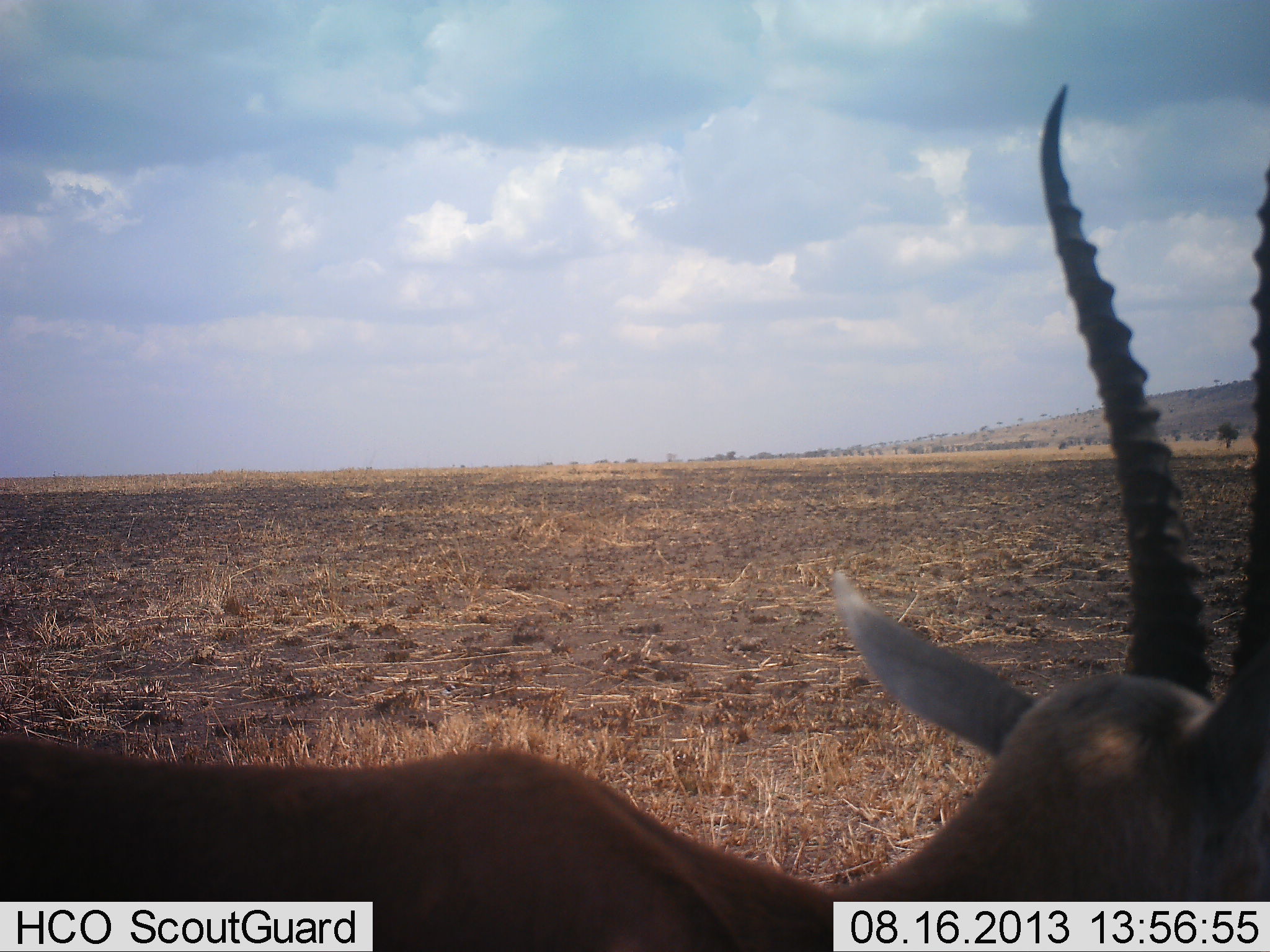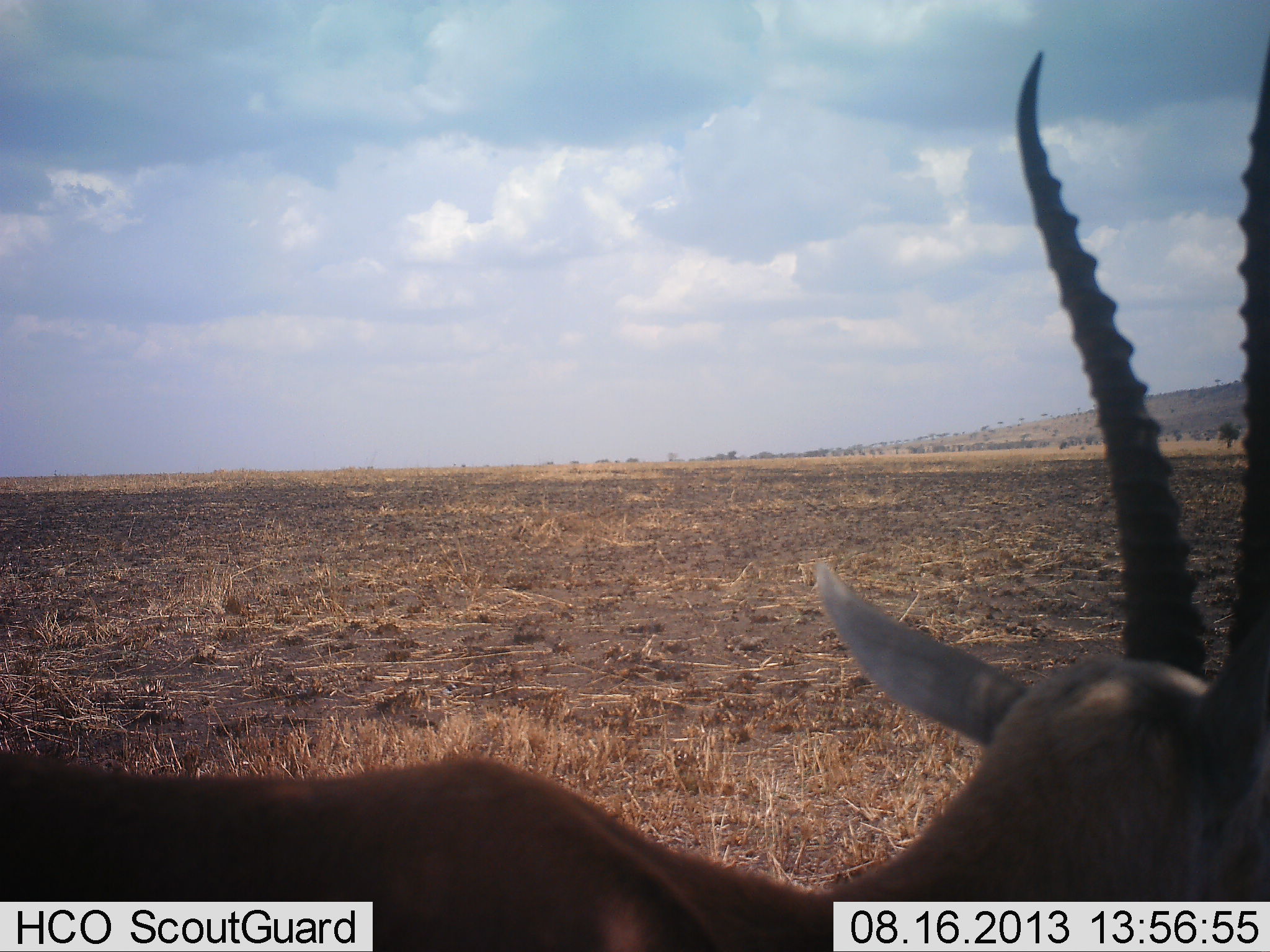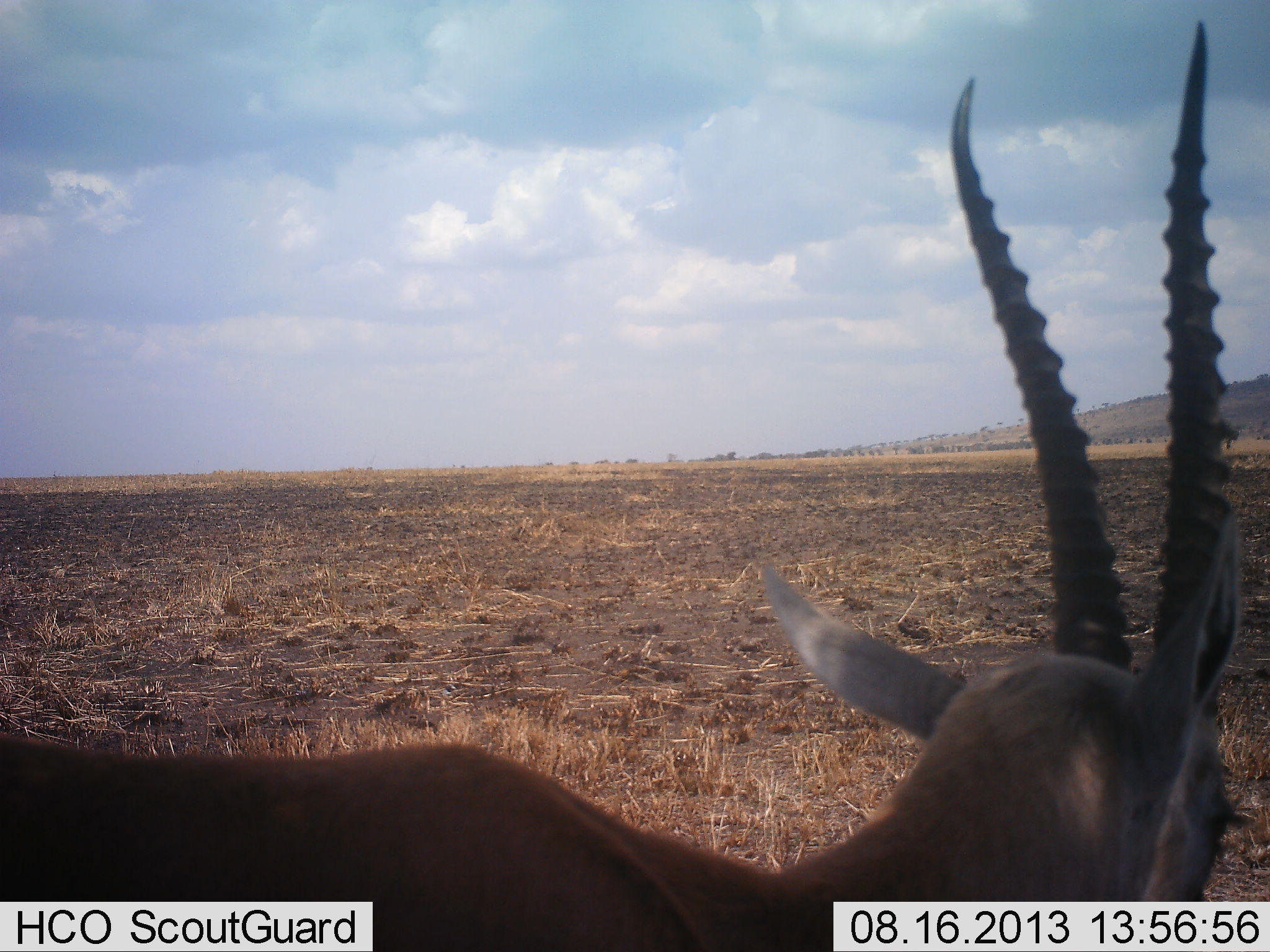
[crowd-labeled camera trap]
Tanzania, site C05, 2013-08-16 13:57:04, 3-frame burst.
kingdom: Animalia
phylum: Chordata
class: Mammalia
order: Artiodactyla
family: Bovidae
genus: Eudorcas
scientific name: Eudorcas thomsonii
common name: thomson's gazelle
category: gazellethomsons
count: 1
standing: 94%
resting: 0%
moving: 6%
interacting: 0%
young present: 0%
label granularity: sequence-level